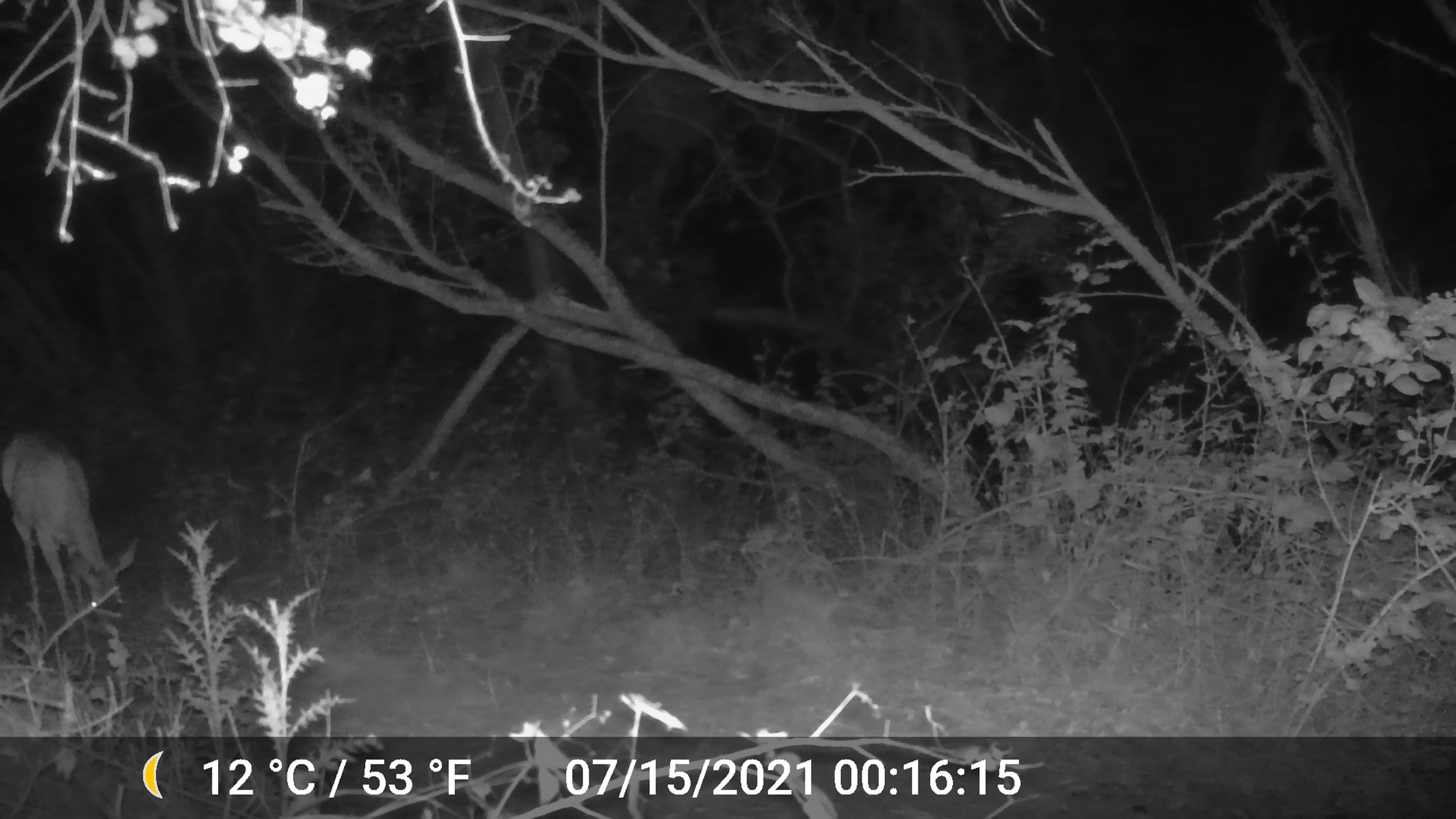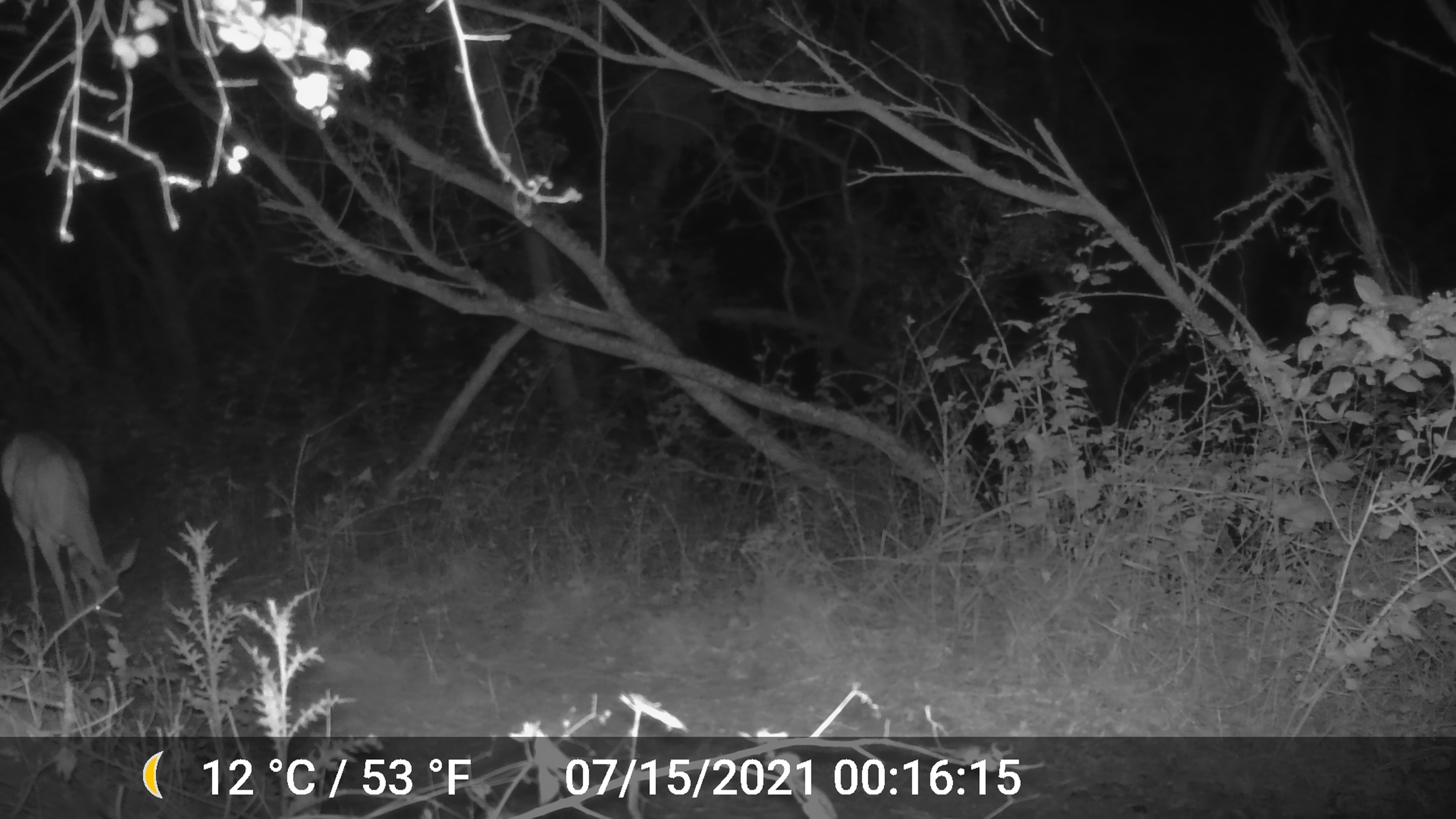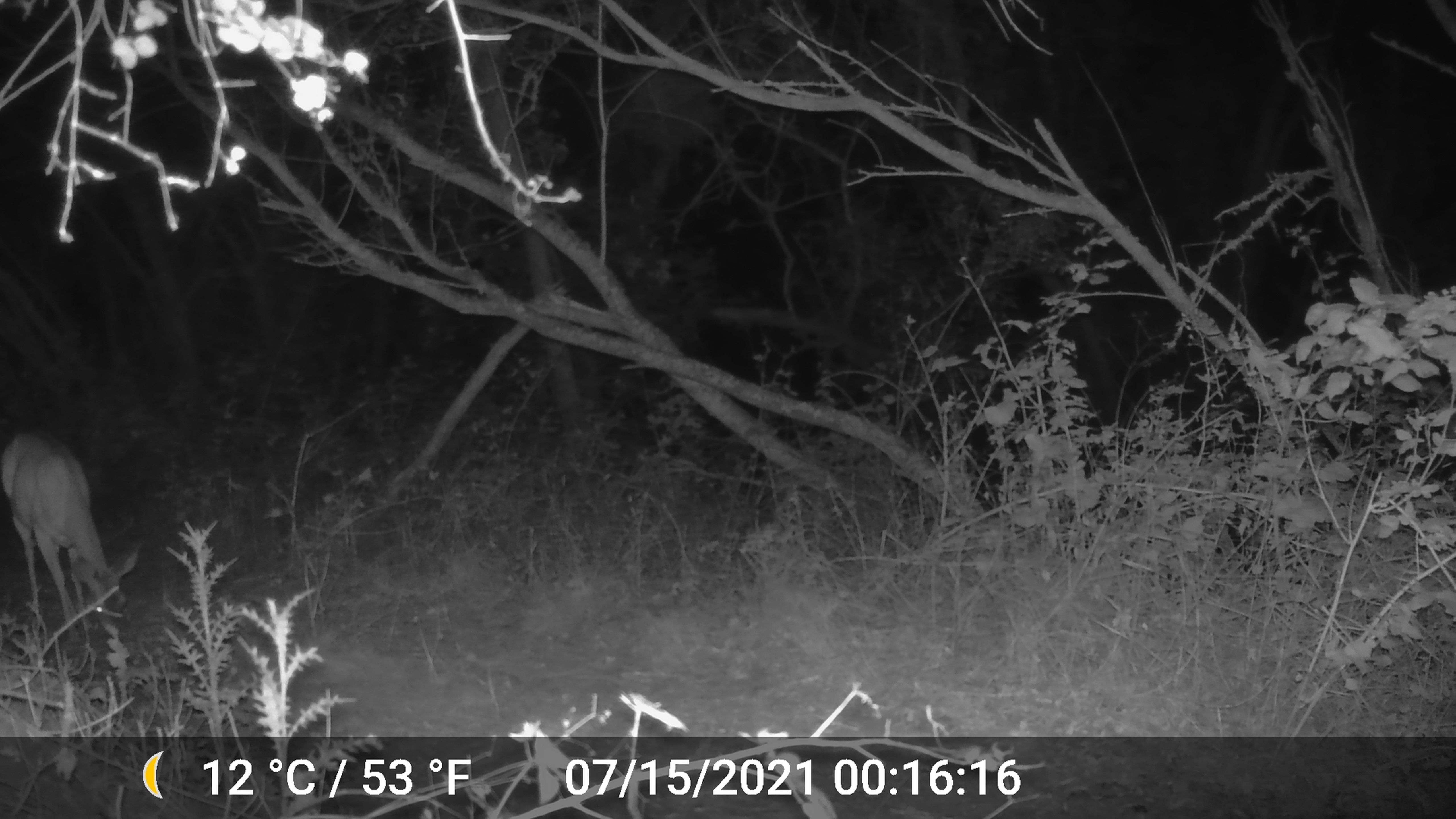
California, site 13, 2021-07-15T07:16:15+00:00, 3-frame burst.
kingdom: Animalia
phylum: Chordata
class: Mammalia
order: Artiodactyla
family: Cervidae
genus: Odocoileus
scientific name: Odocoileus hemionus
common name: mule deer